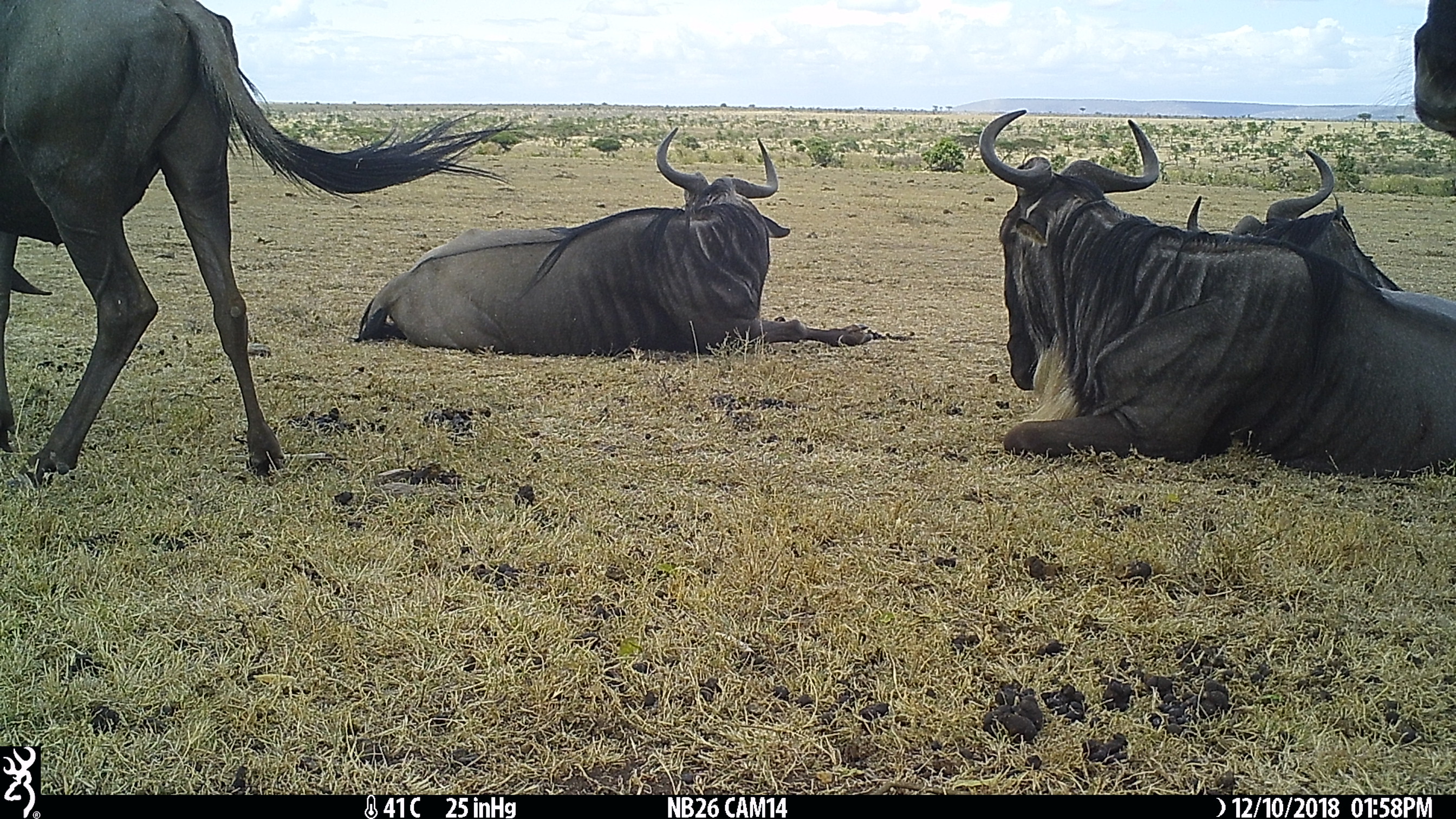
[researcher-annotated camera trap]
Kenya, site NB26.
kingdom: Animalia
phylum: Chordata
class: Mammalia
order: Artiodactyla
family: Bovidae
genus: Connochaetes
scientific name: Connochaetes taurinus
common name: blue wildebeest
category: wildebeest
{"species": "wildebeest (blue wildebeest) (Connochaetes taurinus)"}